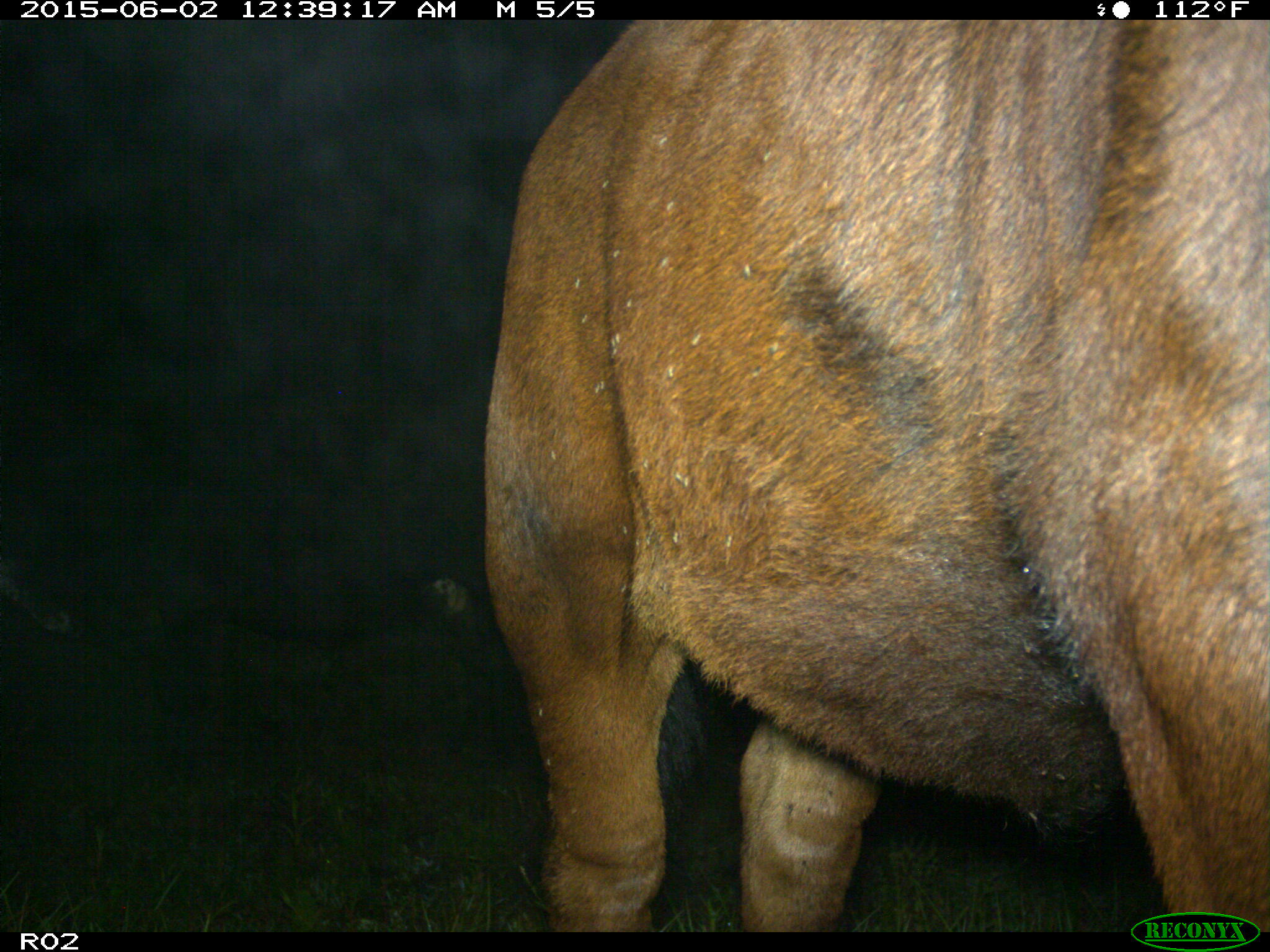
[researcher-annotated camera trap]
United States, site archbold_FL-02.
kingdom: Animalia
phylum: Chordata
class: Mammalia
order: Artiodactyla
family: Bovidae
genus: Bos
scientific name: Bos taurus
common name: domestic cow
Bos taurus (domestic cow).